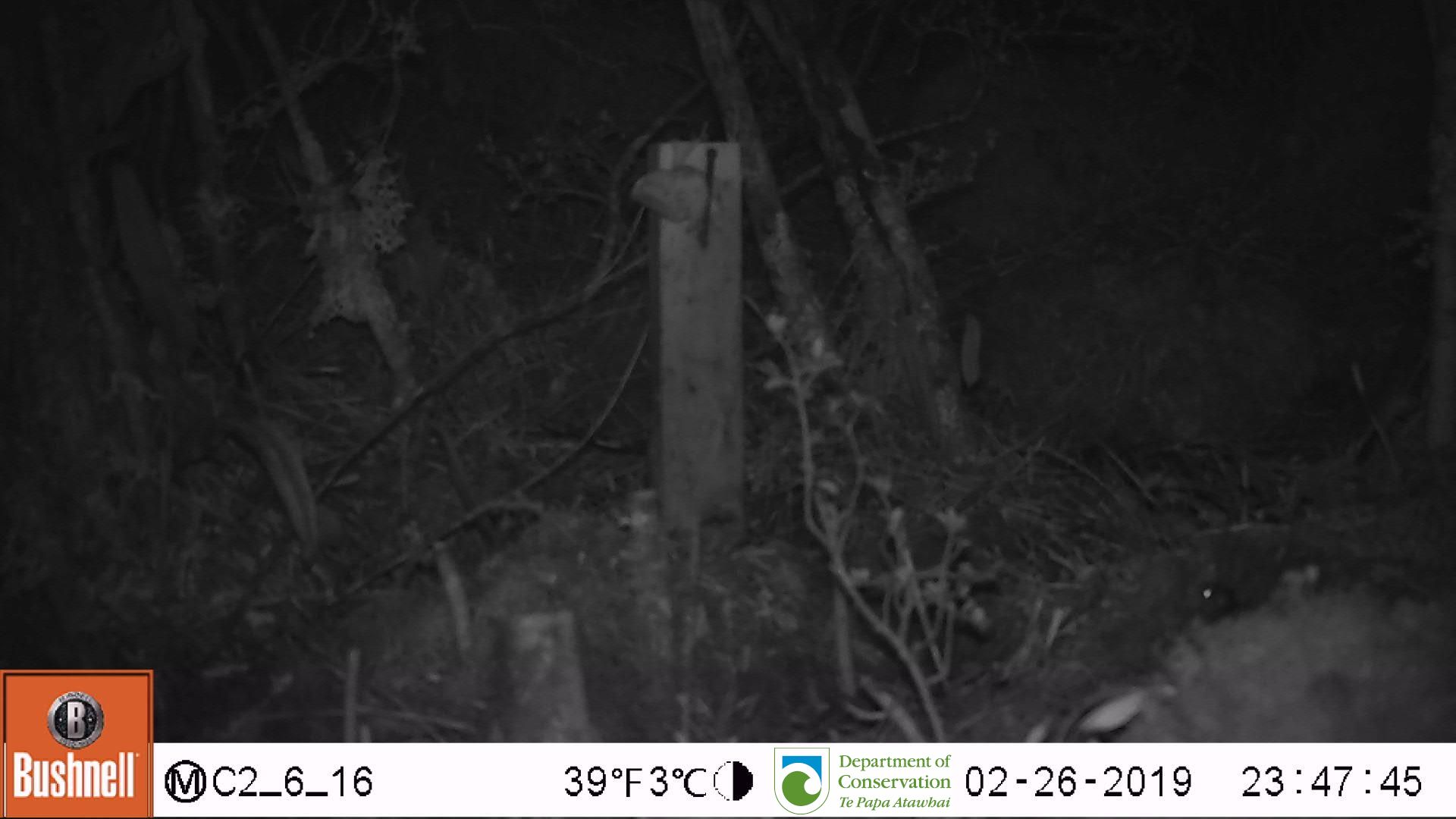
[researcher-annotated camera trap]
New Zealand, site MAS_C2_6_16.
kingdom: Animalia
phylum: Chordata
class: Mammalia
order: Rodentia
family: Muridae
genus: Mus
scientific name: Mus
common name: mouse